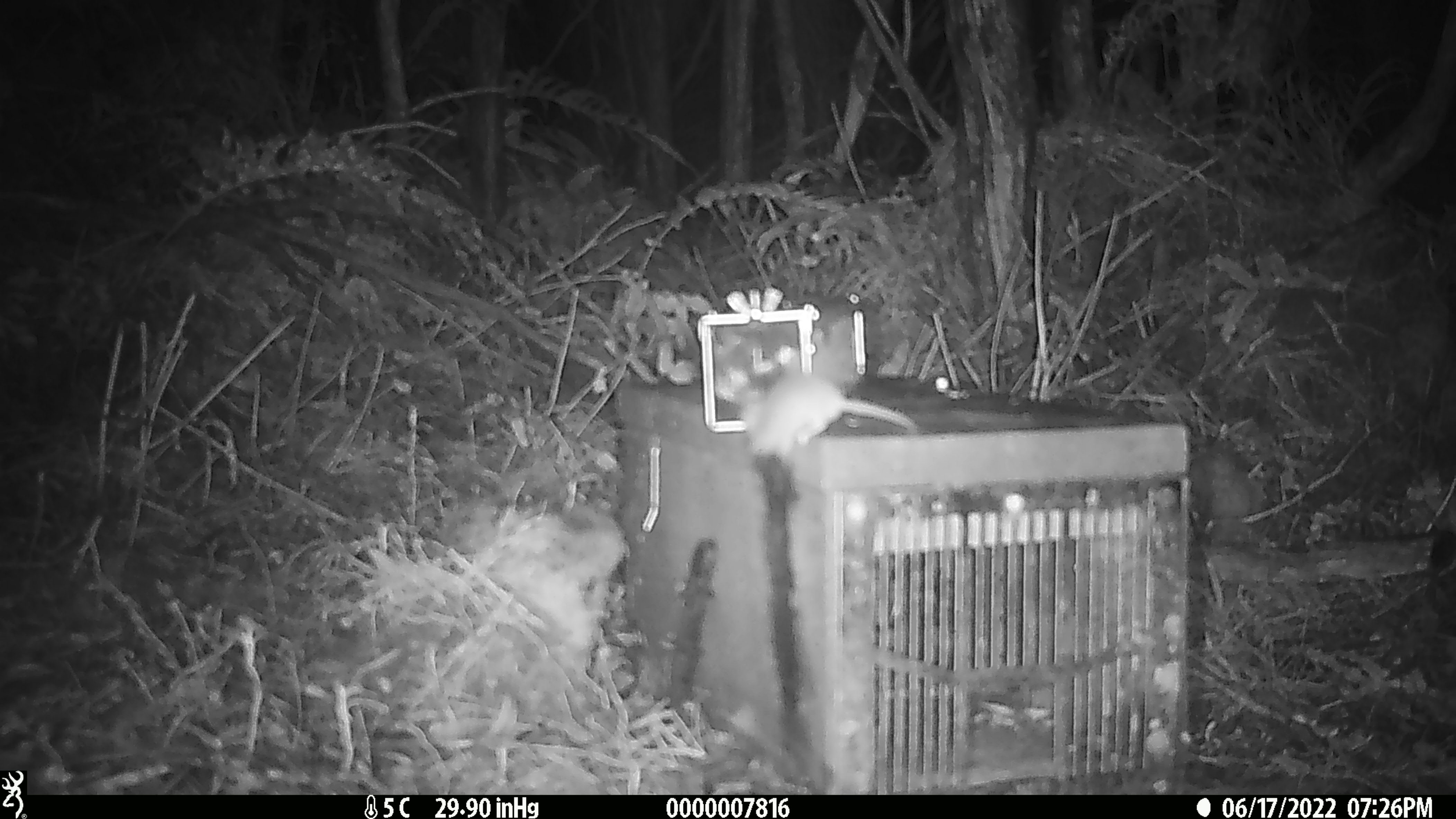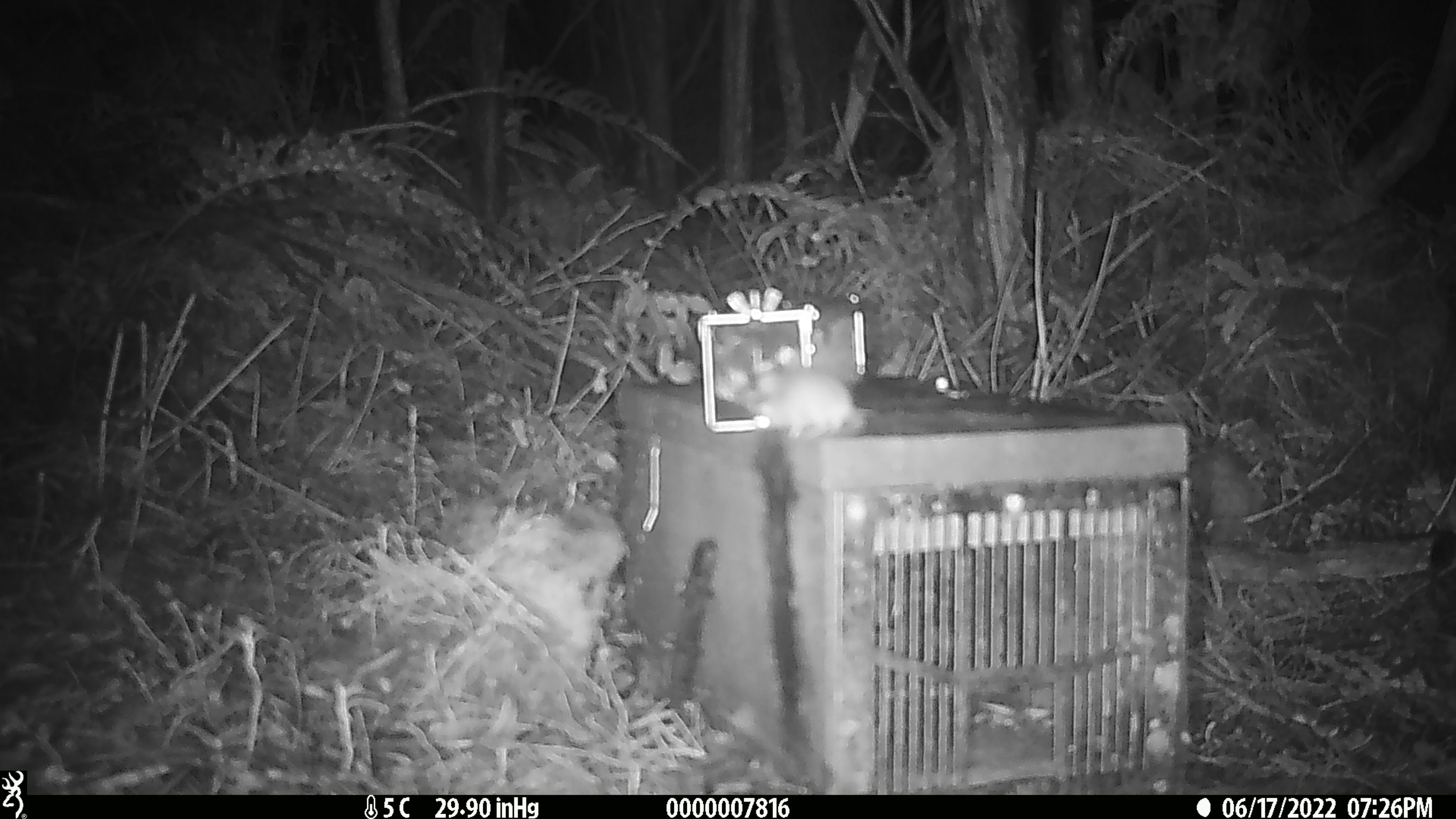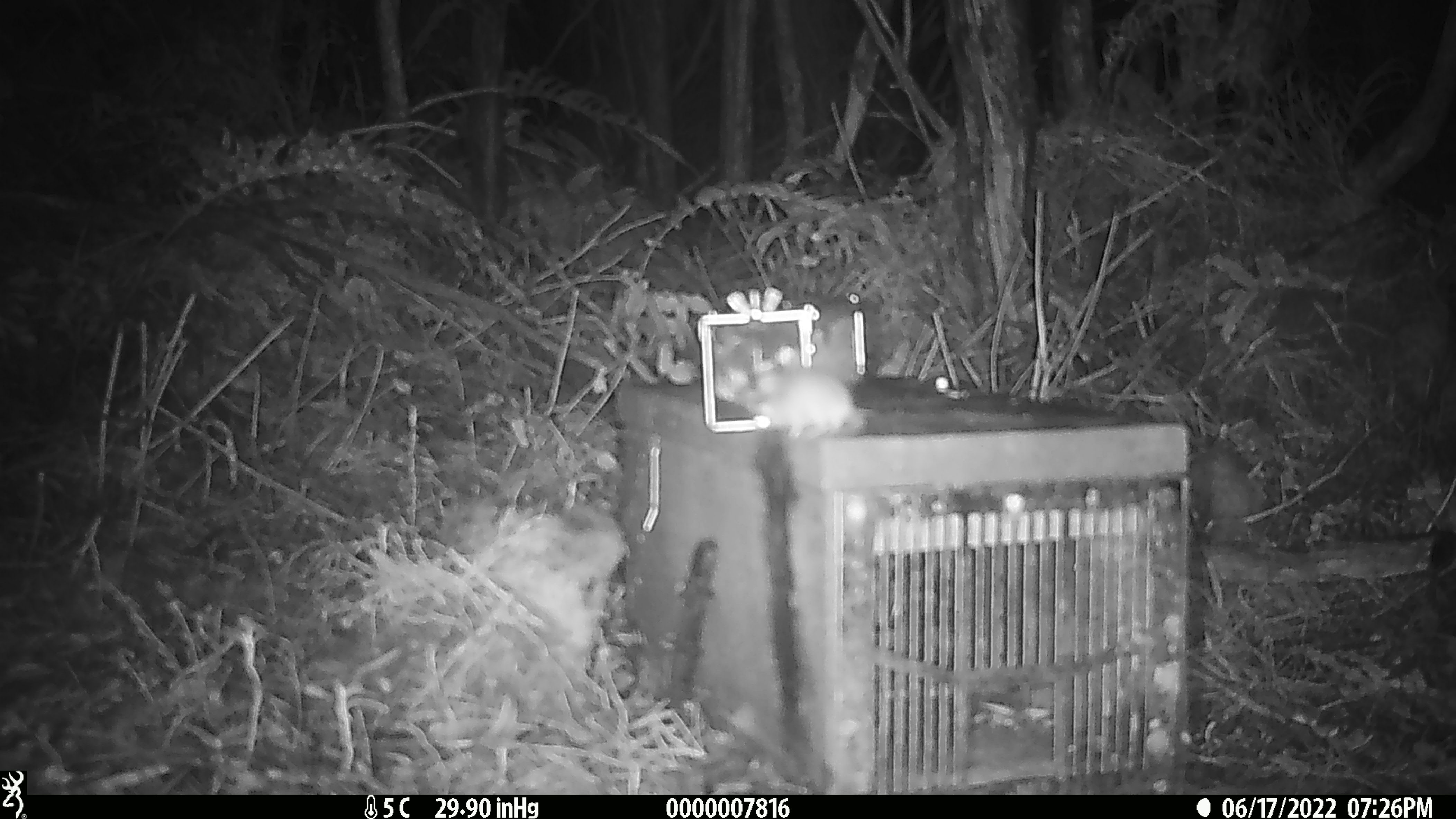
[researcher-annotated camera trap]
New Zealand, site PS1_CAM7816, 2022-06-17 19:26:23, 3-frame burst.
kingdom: Animalia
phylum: Chordata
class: Mammalia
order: Rodentia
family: Muridae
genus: Mus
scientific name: Mus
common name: mouse